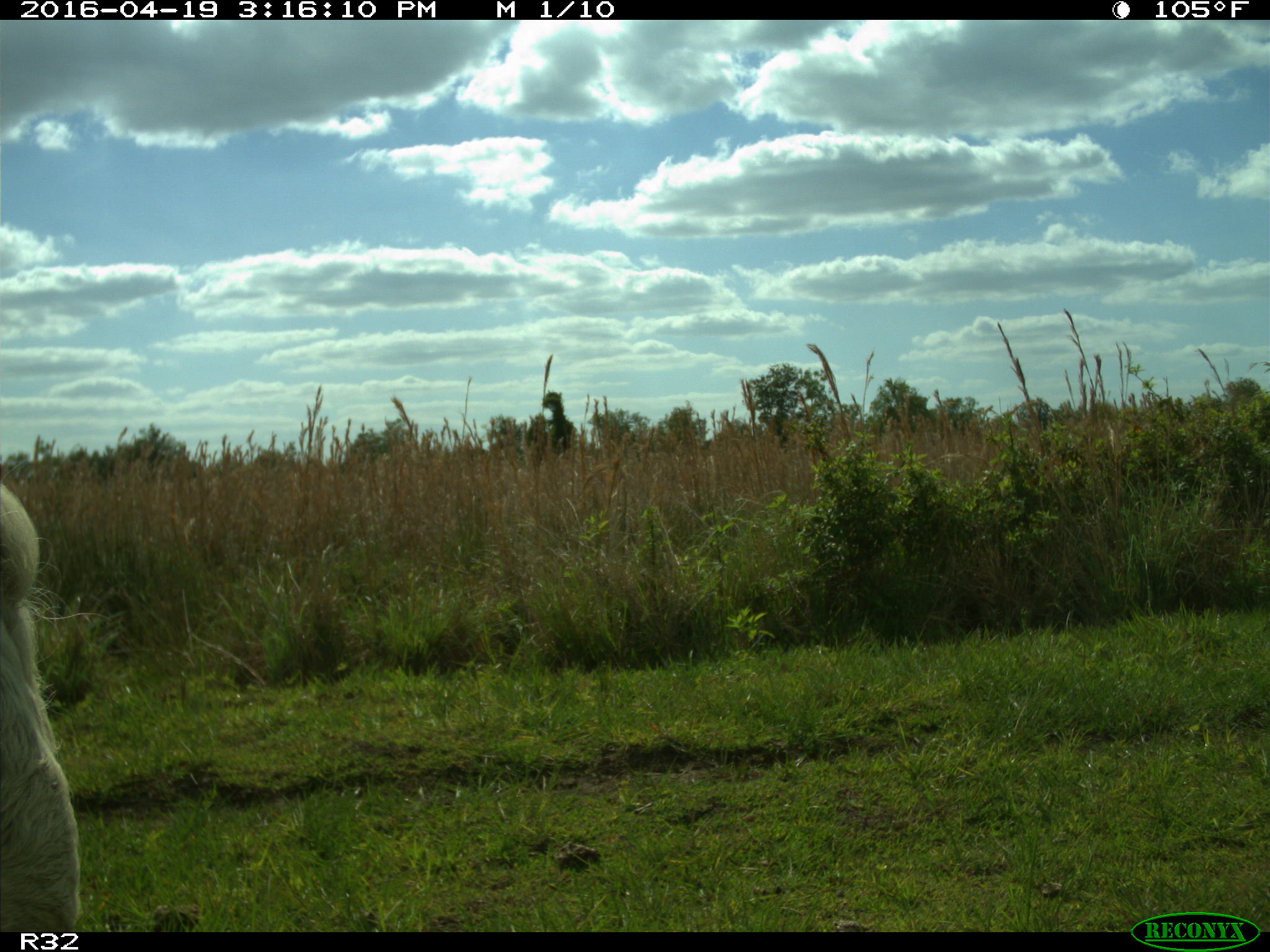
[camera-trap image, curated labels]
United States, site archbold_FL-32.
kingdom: Animalia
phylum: Chordata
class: Mammalia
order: Artiodactyla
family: Bovidae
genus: Bos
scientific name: Bos taurus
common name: domestic cow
Bos taurus (domestic cow).